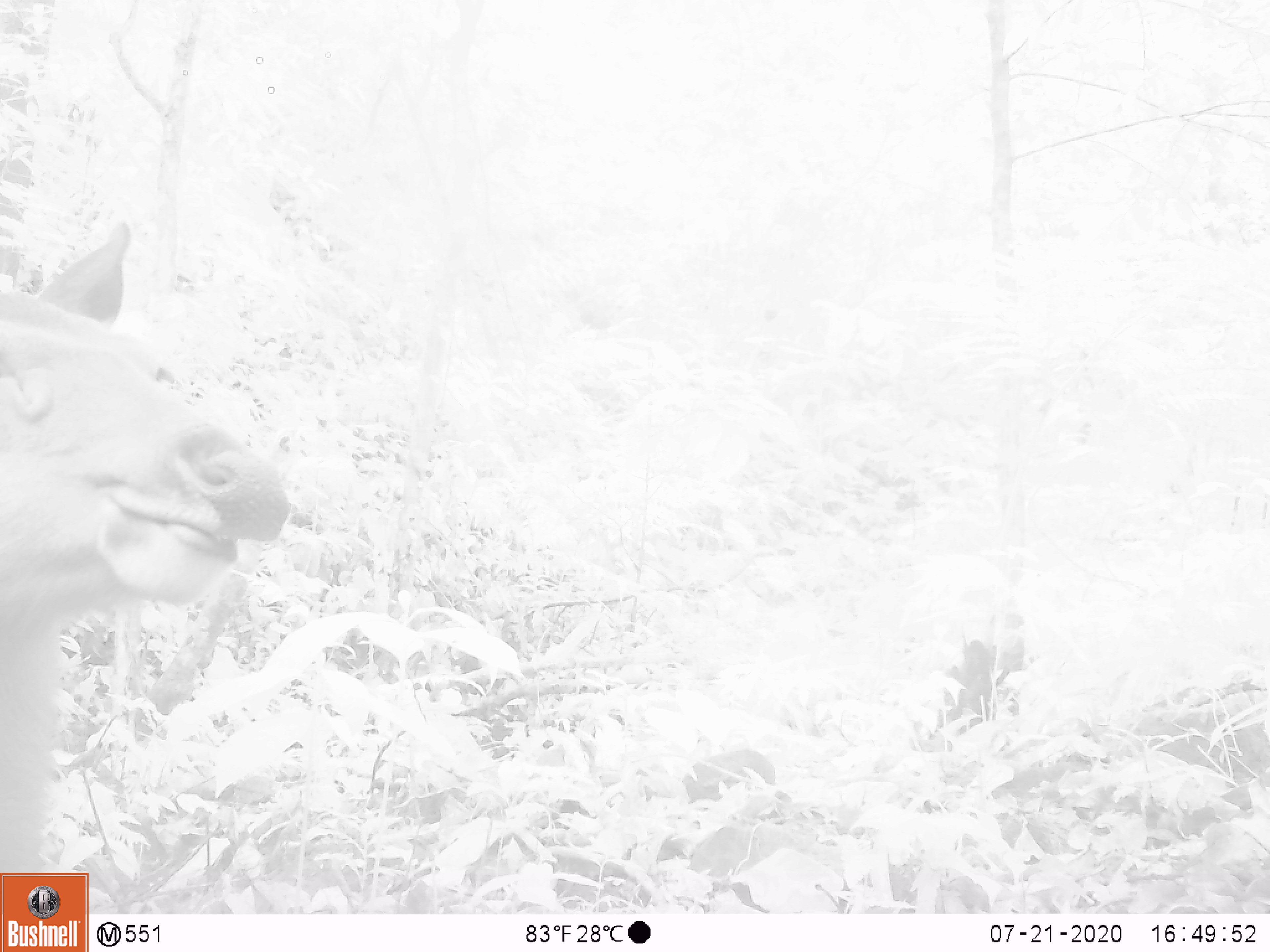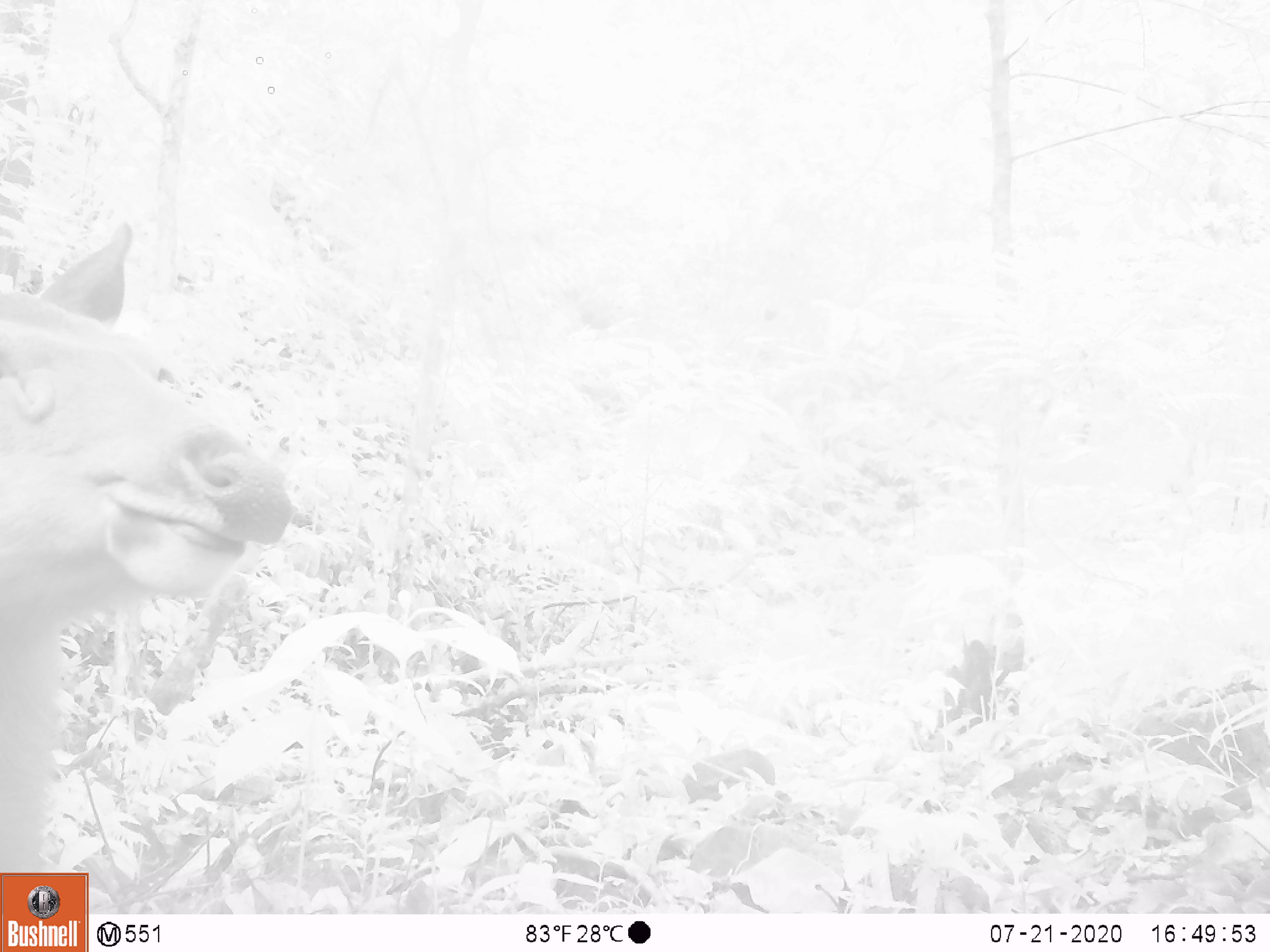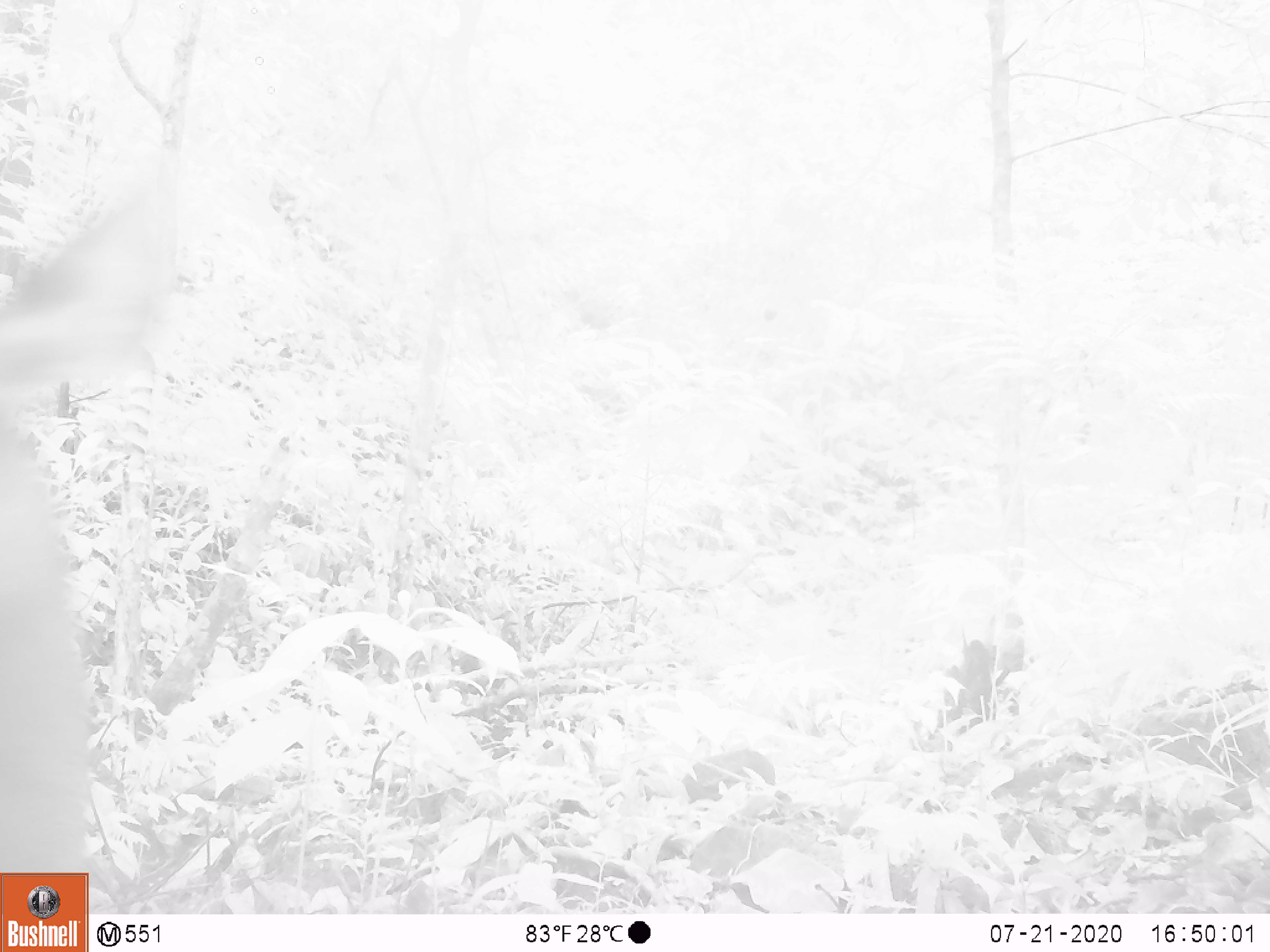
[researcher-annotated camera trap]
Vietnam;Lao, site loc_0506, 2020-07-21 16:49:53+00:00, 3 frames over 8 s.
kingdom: Animalia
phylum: Chordata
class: Mammalia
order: Artiodactyla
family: Cervidae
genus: Rusa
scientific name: Rusa unicolor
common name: sambar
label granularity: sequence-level